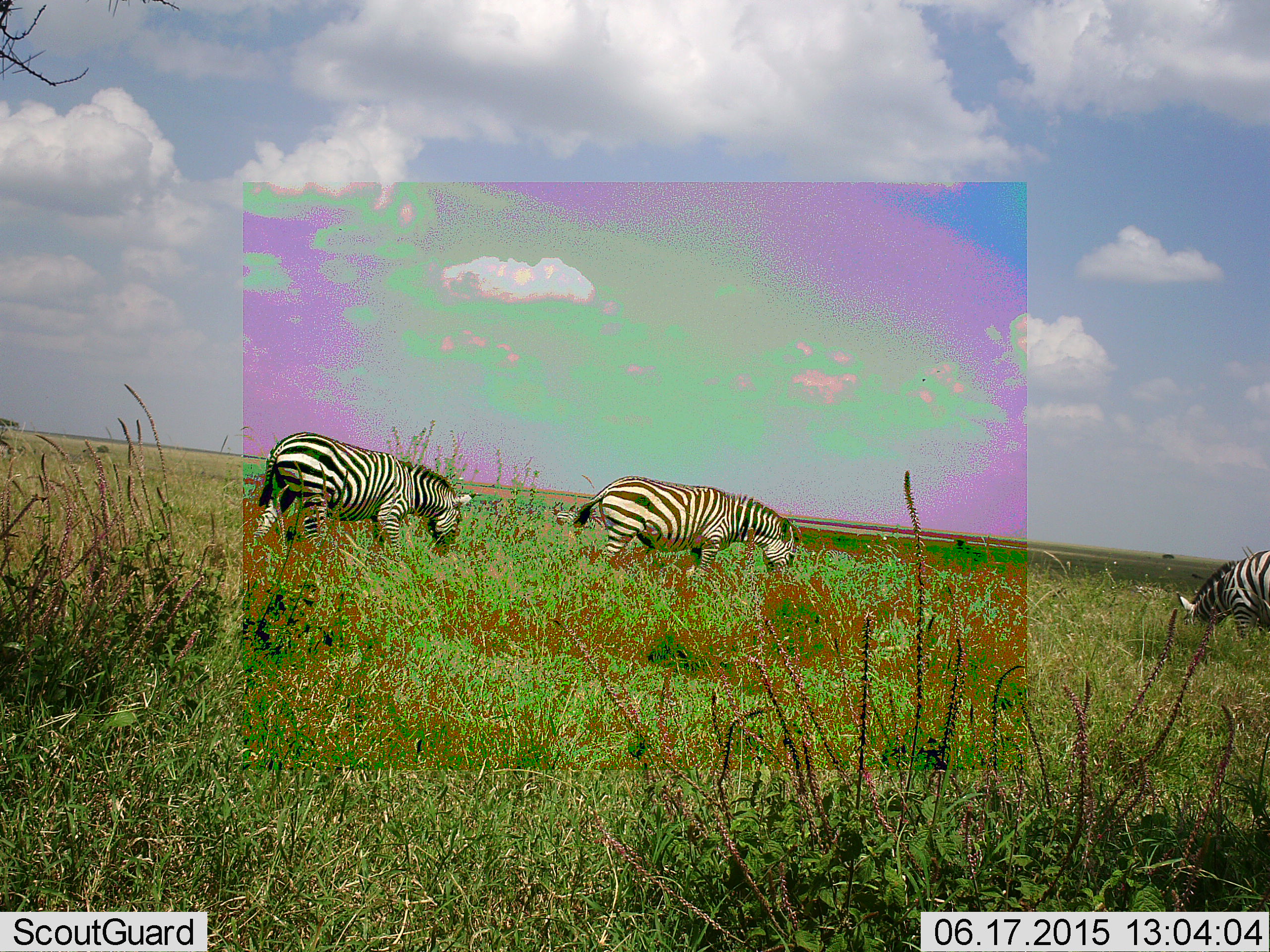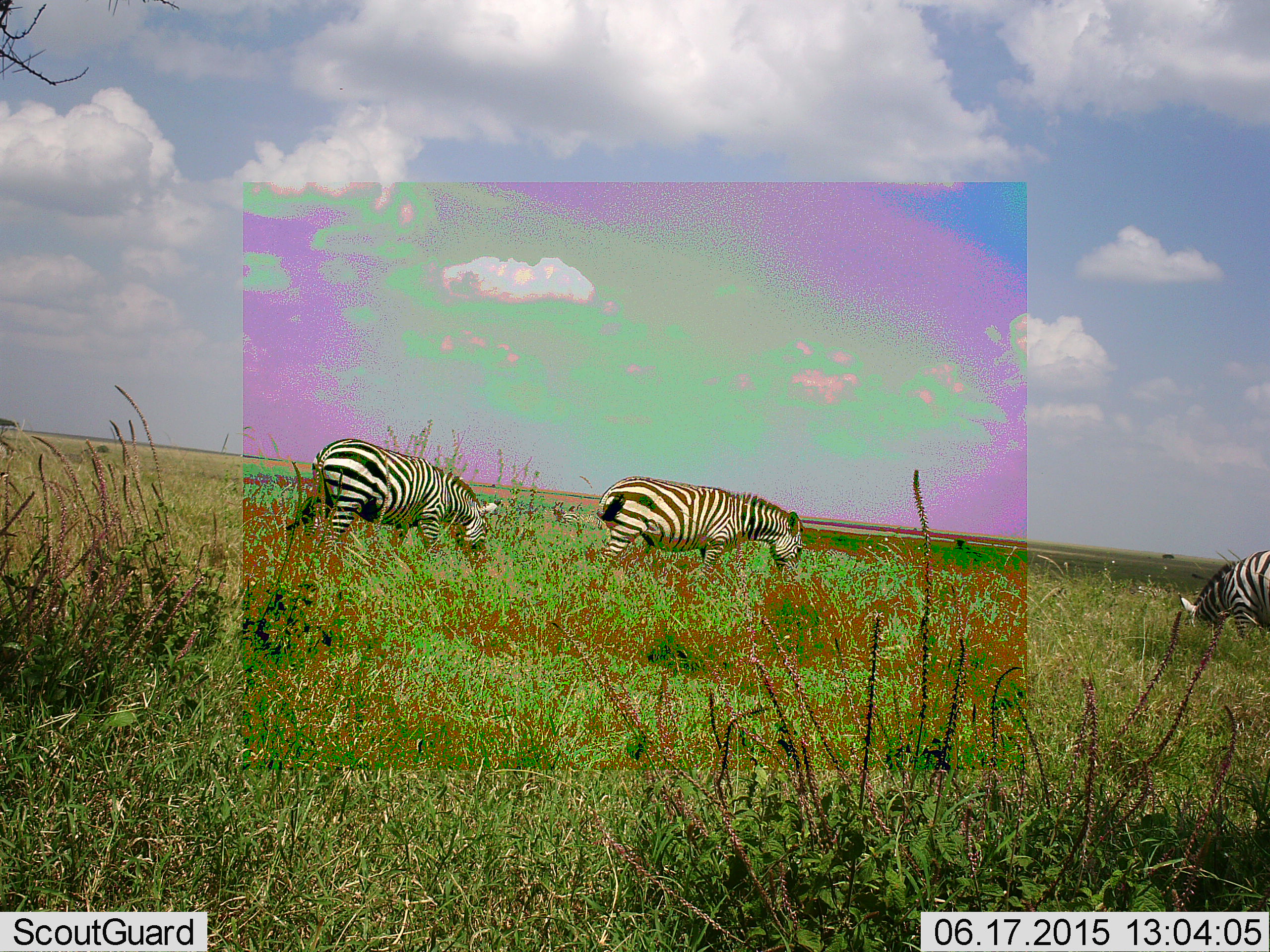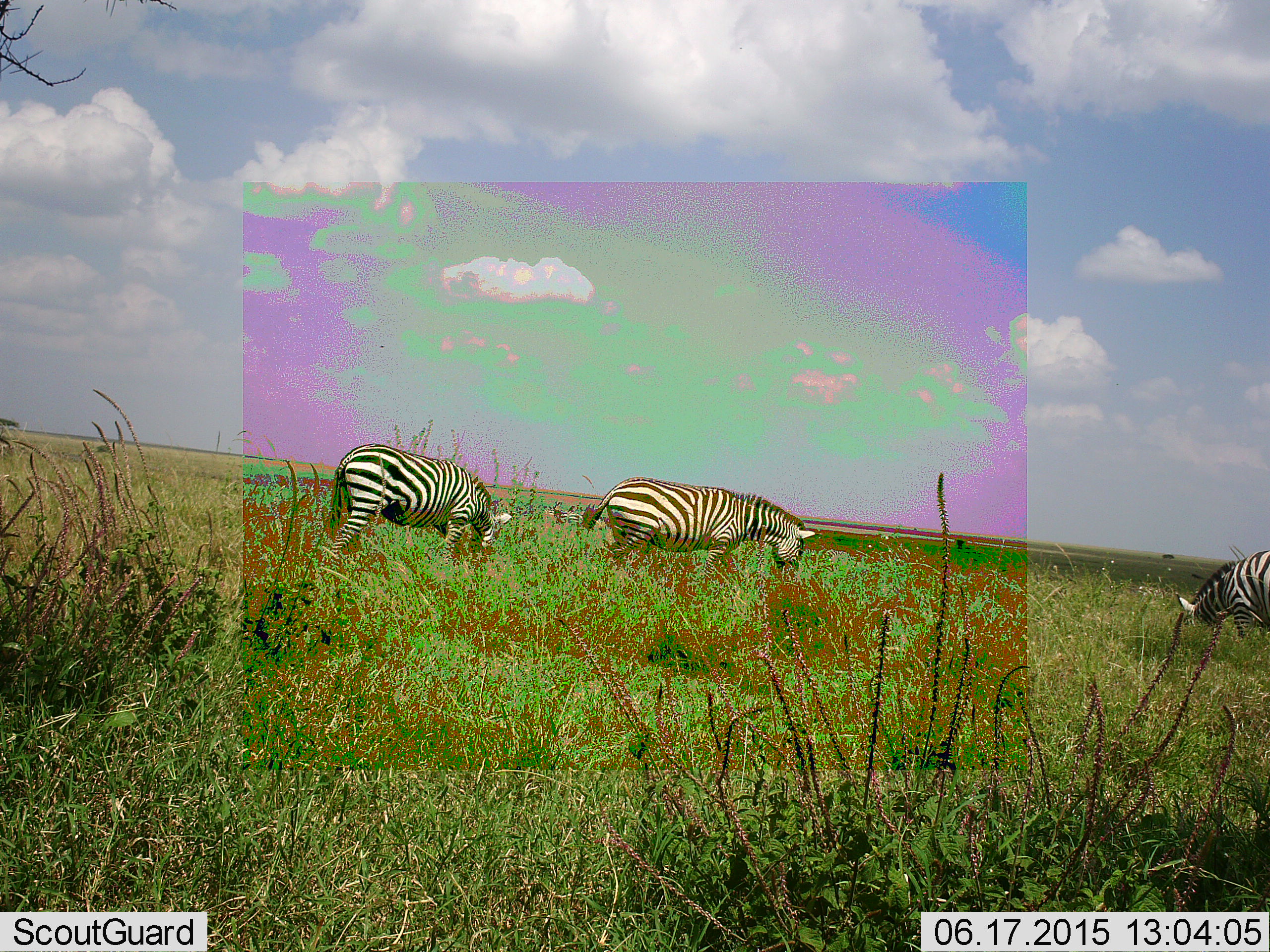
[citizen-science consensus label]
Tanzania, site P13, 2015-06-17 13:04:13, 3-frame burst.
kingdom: Animalia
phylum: Chordata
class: Mammalia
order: Perissodactyla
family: Equidae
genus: Equus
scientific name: Equus quagga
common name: plains zebra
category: zebra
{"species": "zebra (plains zebra) (Equus quagga)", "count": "3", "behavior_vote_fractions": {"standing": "0%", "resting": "0%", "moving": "20%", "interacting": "0%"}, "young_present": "0%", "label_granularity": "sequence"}